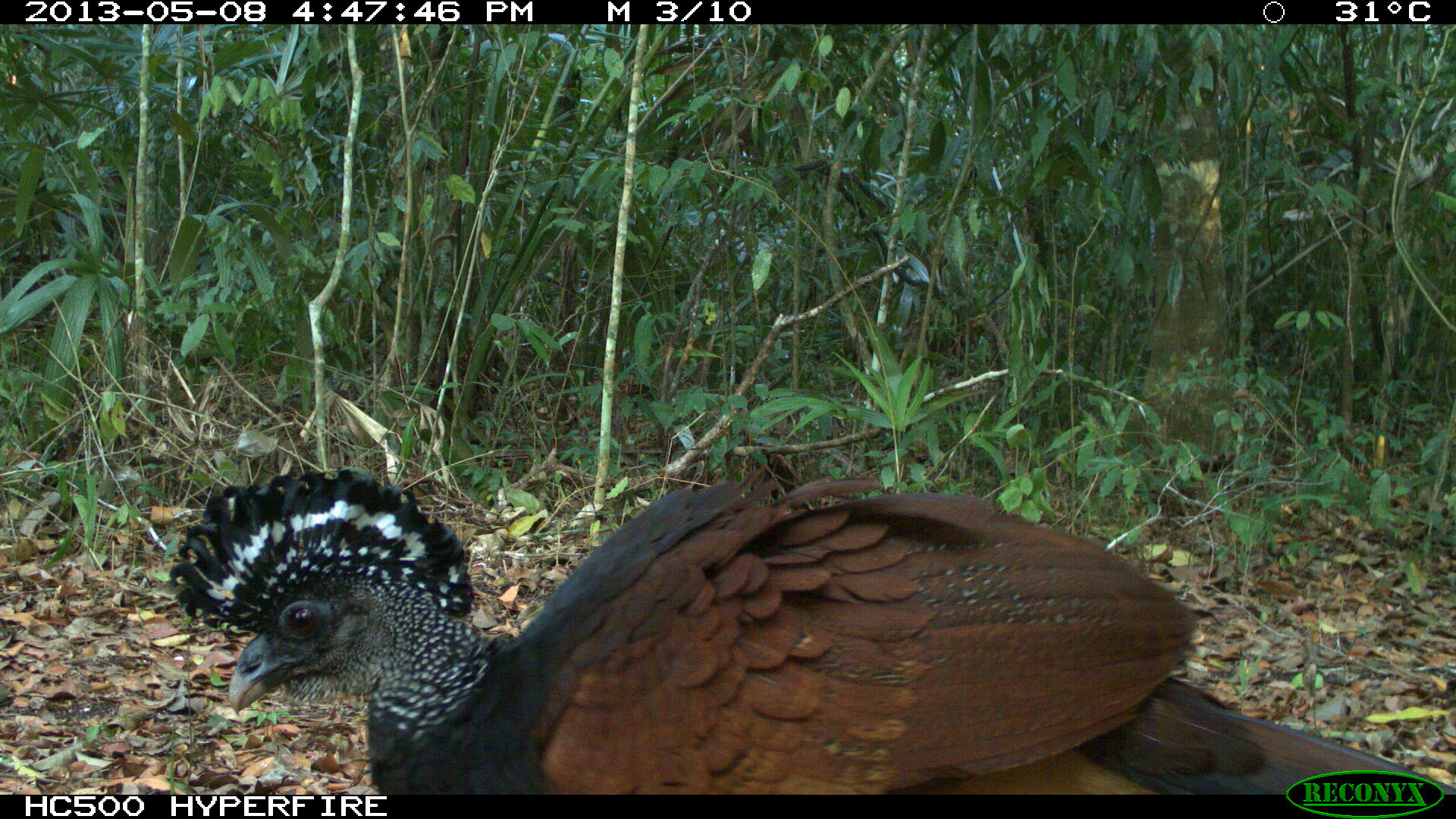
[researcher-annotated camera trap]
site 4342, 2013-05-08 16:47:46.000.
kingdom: Animalia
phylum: Chordata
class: Aves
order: Galliformes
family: Cracidae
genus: Crax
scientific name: Crax rubra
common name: great curassow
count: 1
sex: female